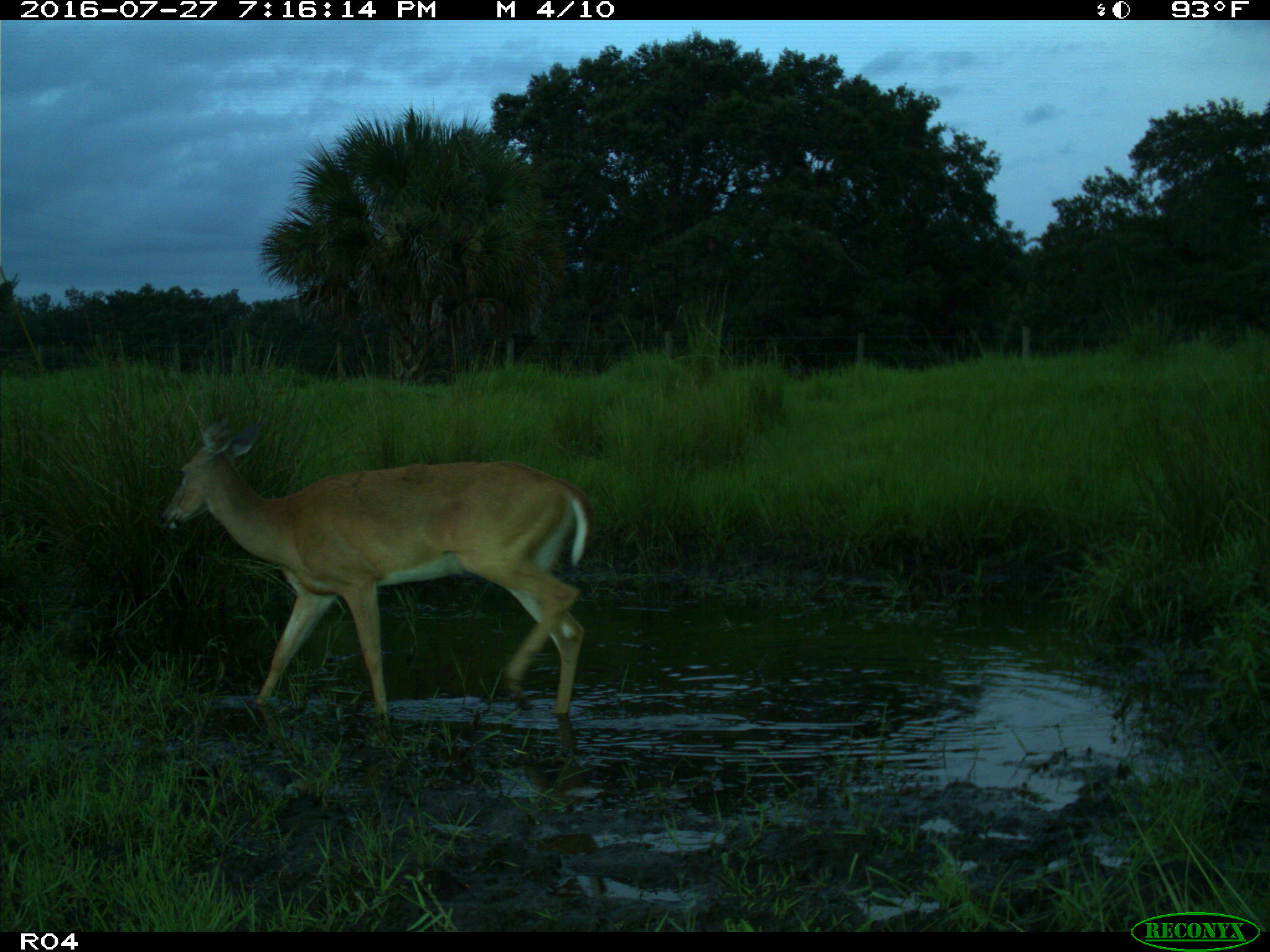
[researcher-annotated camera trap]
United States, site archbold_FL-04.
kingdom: Animalia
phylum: Chordata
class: Mammalia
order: Artiodactyla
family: Cervidae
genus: Odocoileus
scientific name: Odocoileus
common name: deer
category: unidentified deer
Unidentified deer (deer) (Odocoileus).